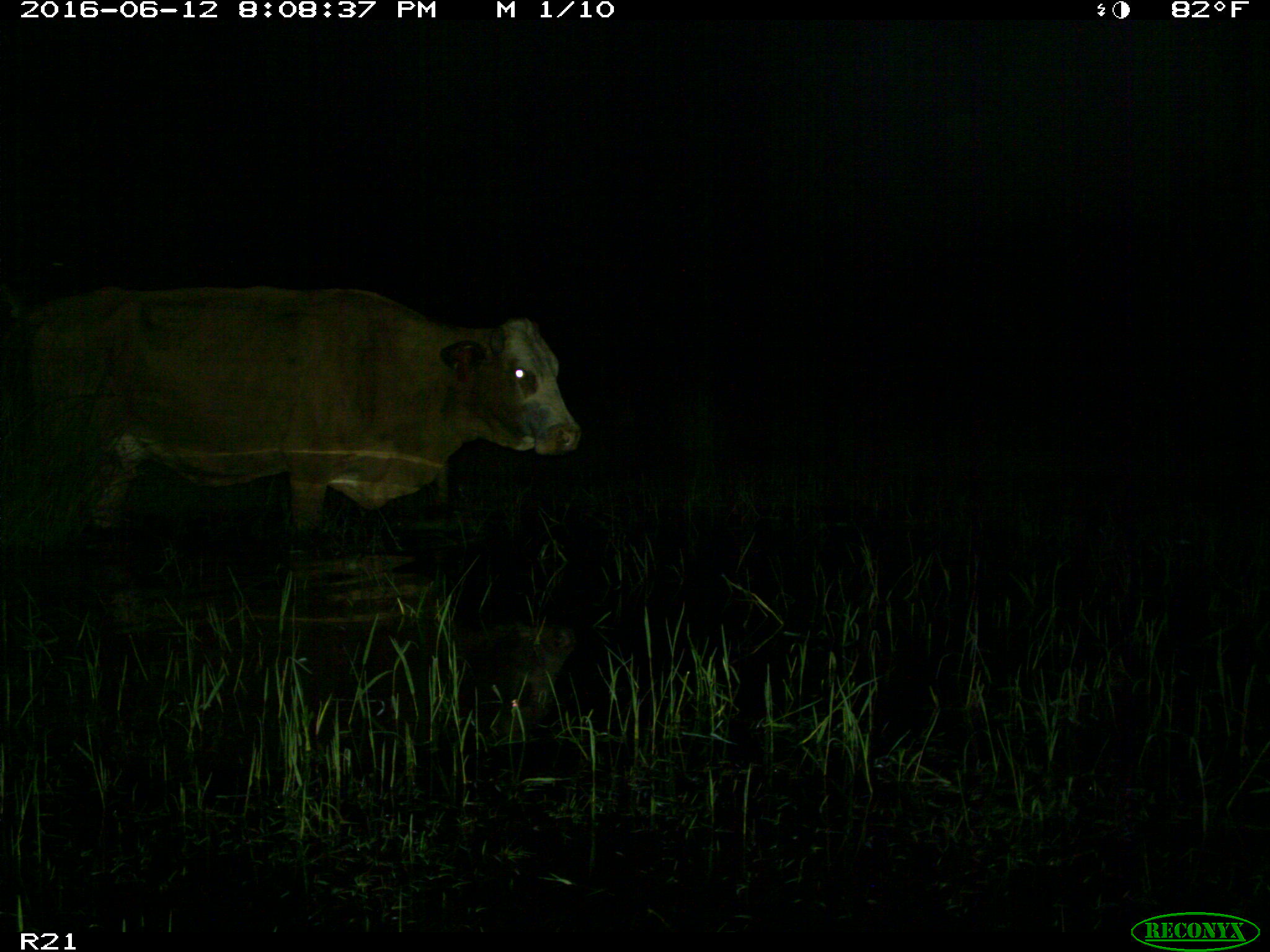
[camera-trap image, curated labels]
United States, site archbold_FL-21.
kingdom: Animalia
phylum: Chordata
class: Mammalia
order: Artiodactyla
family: Bovidae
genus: Bos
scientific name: Bos taurus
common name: domestic cow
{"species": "Bos taurus (domestic cow)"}